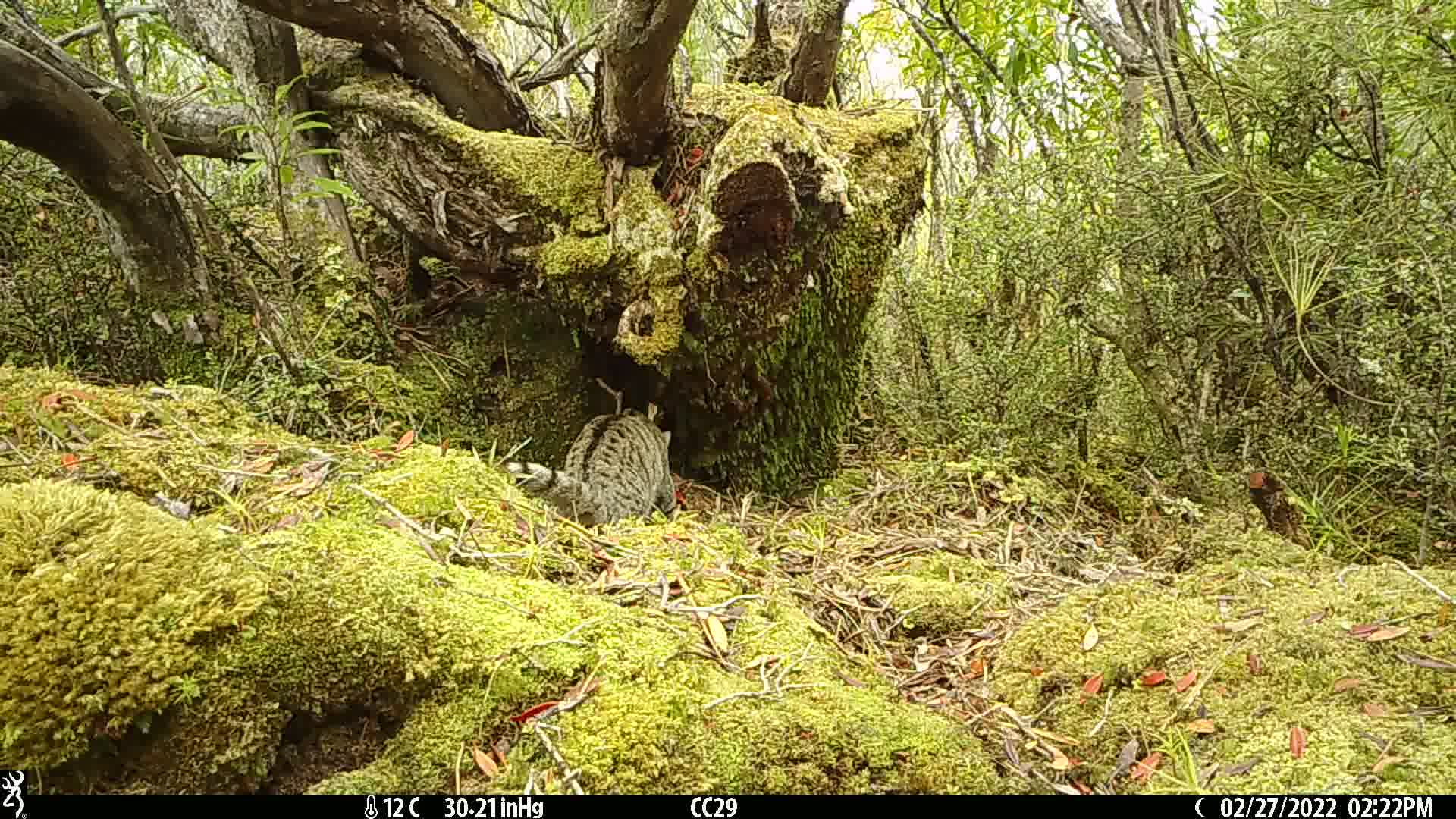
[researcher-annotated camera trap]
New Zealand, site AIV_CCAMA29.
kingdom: Animalia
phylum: Chordata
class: Mammalia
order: Carnivora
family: Felidae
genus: Felis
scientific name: Felis catus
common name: domestic cat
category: cat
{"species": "cat (domestic cat) (Felis catus)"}